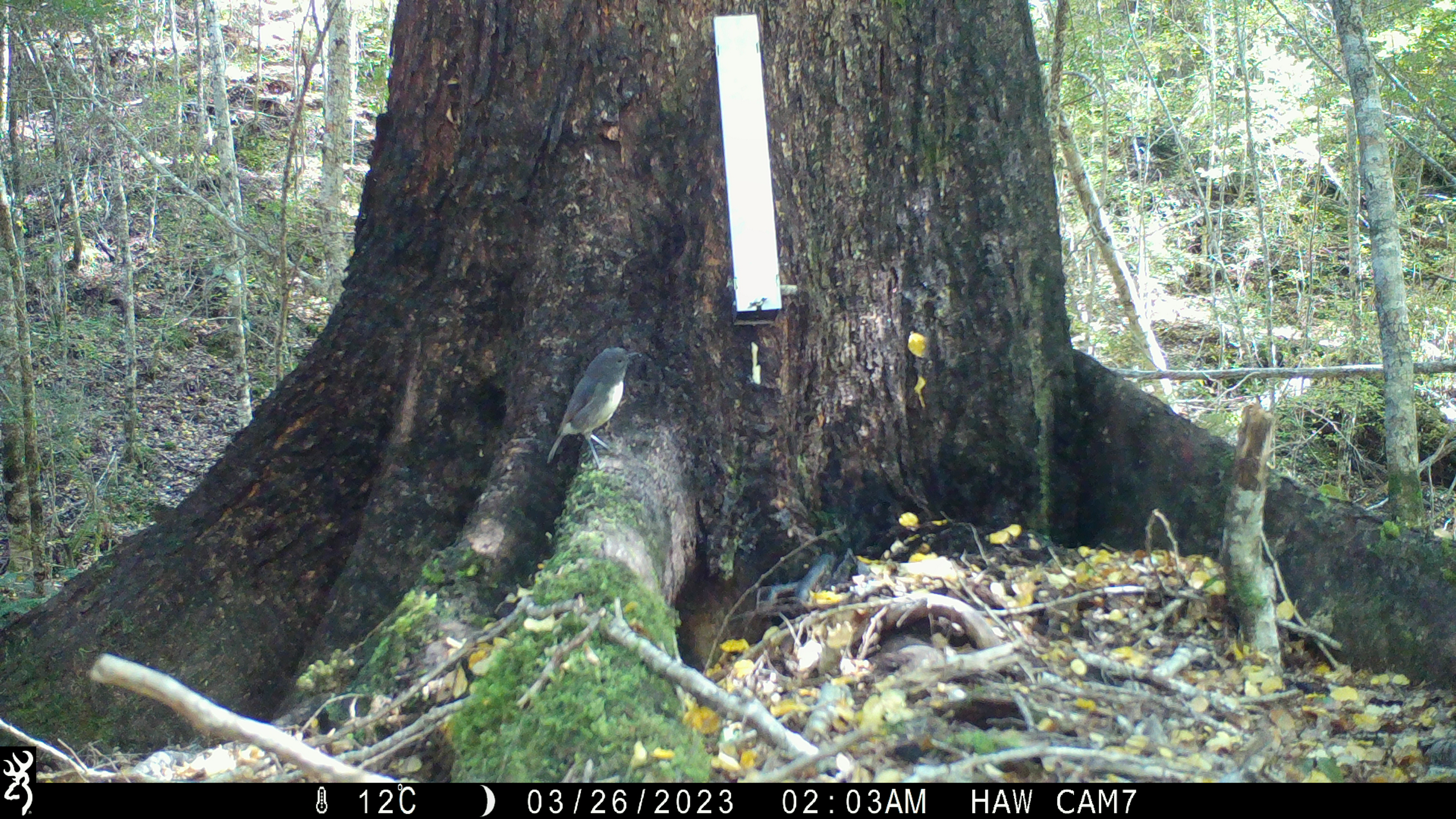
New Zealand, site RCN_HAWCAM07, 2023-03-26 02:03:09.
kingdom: Animalia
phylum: Chordata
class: Aves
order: Passeriformes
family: Petroicidae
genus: Petroica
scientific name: Petroica australis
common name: new zealand robin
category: robin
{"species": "robin (new zealand robin) (Petroica australis)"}